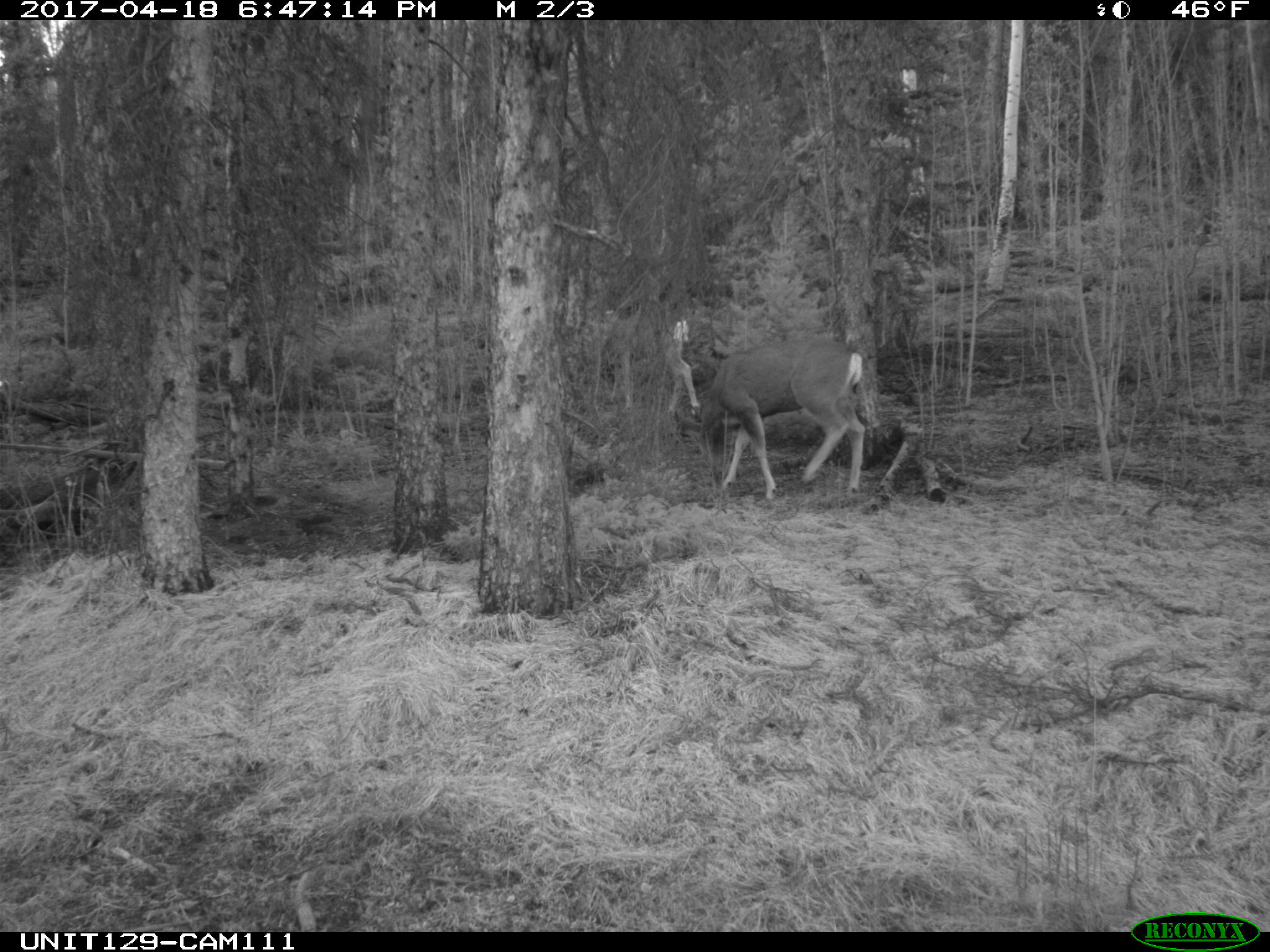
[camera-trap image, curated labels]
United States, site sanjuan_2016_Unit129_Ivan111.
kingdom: Animalia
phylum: Chordata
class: Mammalia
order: Artiodactyla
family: Cervidae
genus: Odocoileus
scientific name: Odocoileus hemionus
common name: mule deer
Odocoileus hemionus (mule deer).